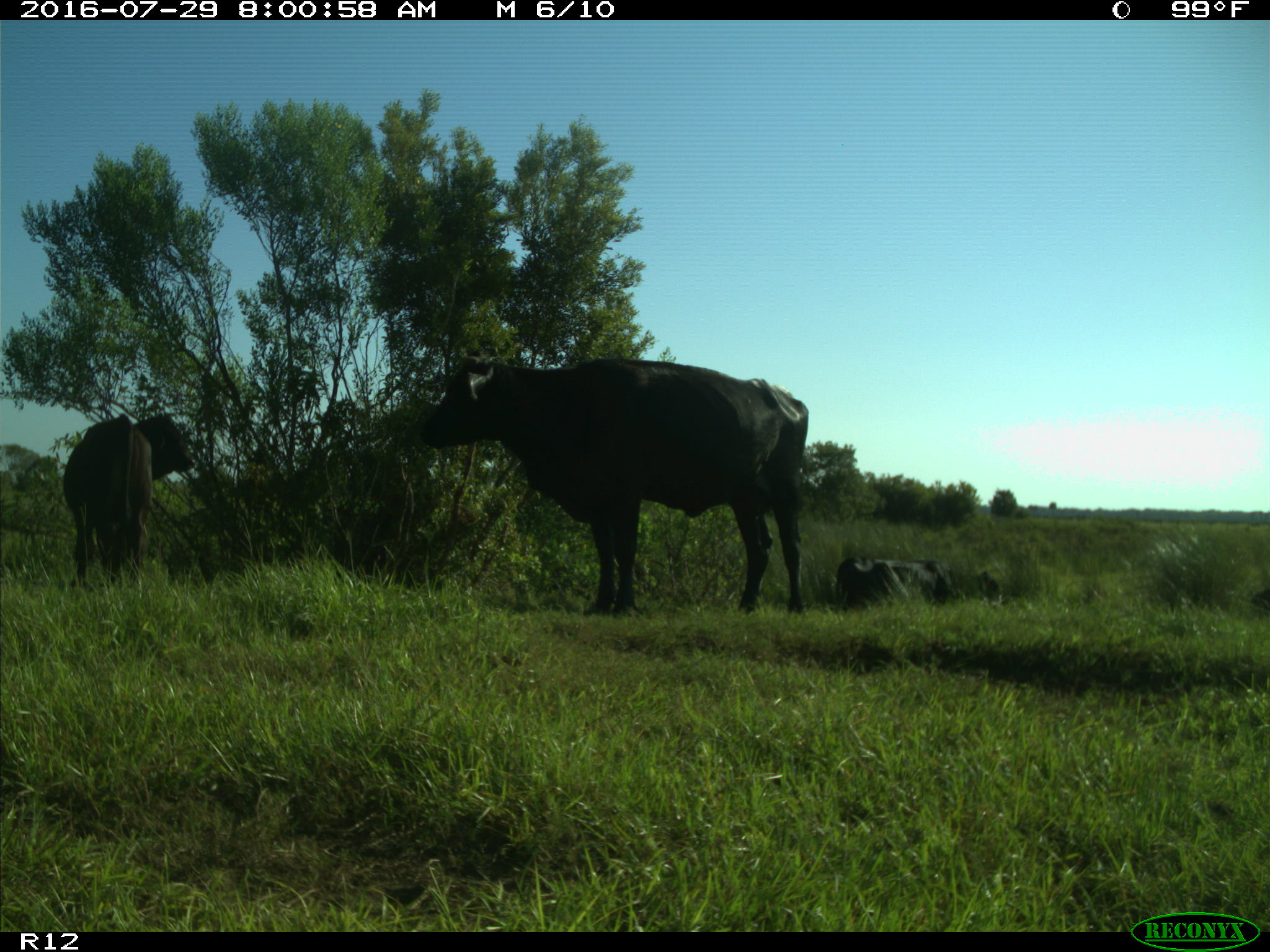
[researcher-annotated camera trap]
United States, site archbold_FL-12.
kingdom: Animalia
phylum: Chordata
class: Mammalia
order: Artiodactyla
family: Bovidae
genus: Bos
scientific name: Bos taurus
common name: domestic cow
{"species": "Bos taurus (domestic cow)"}